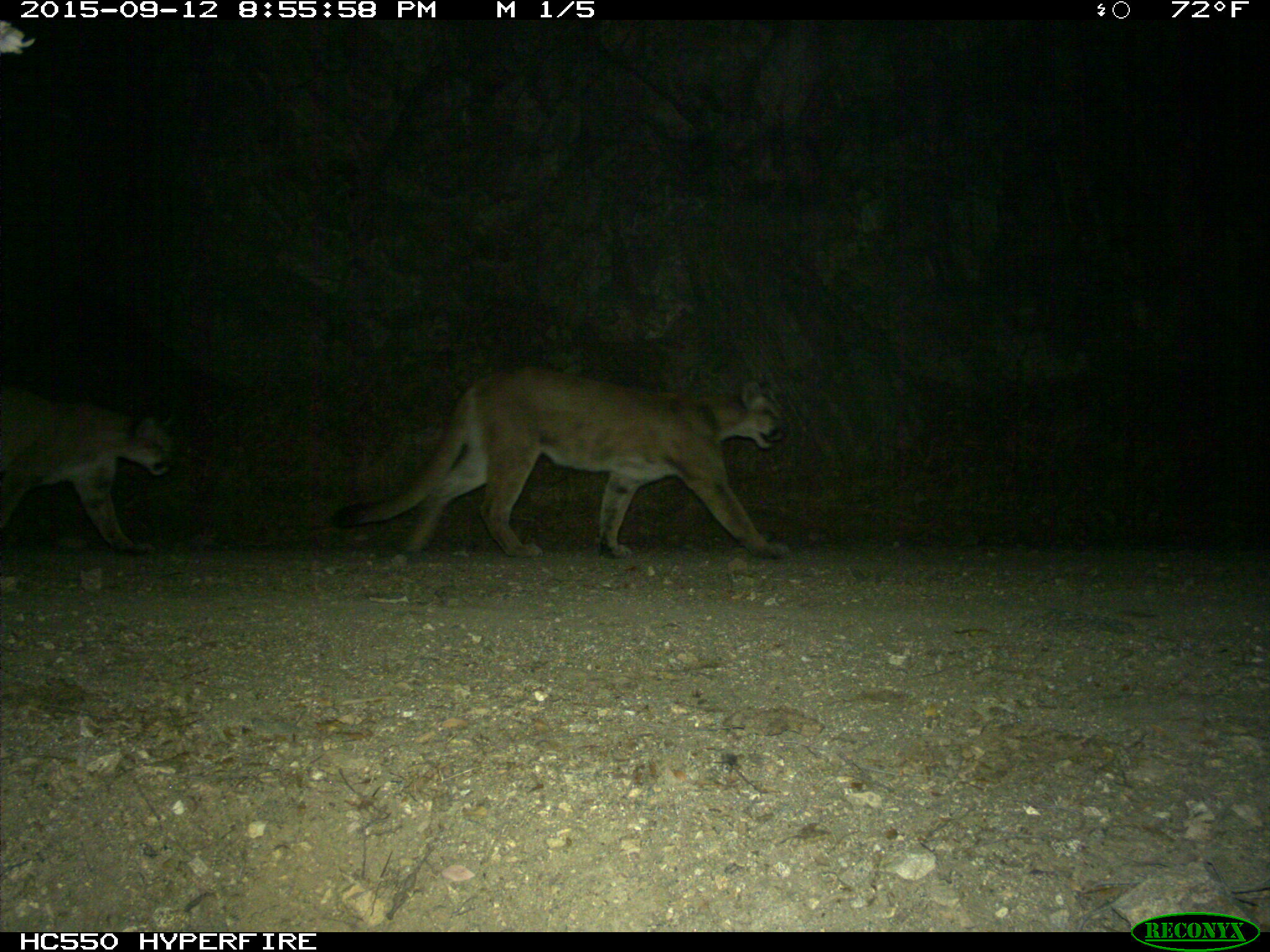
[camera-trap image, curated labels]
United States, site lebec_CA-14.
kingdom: Animalia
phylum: Chordata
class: Mammalia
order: Carnivora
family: Felidae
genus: Puma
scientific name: Puma concolor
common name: mountain lion